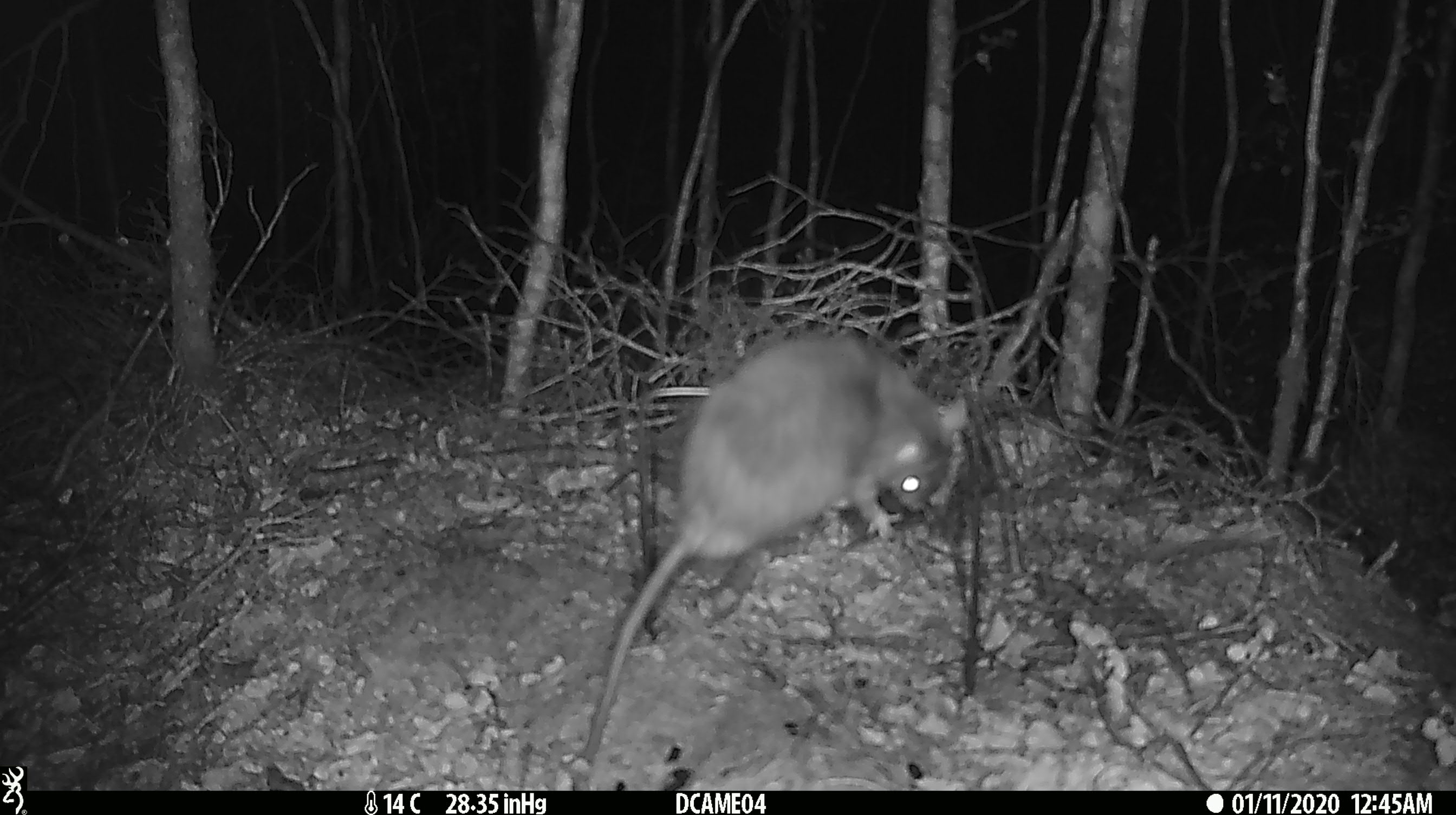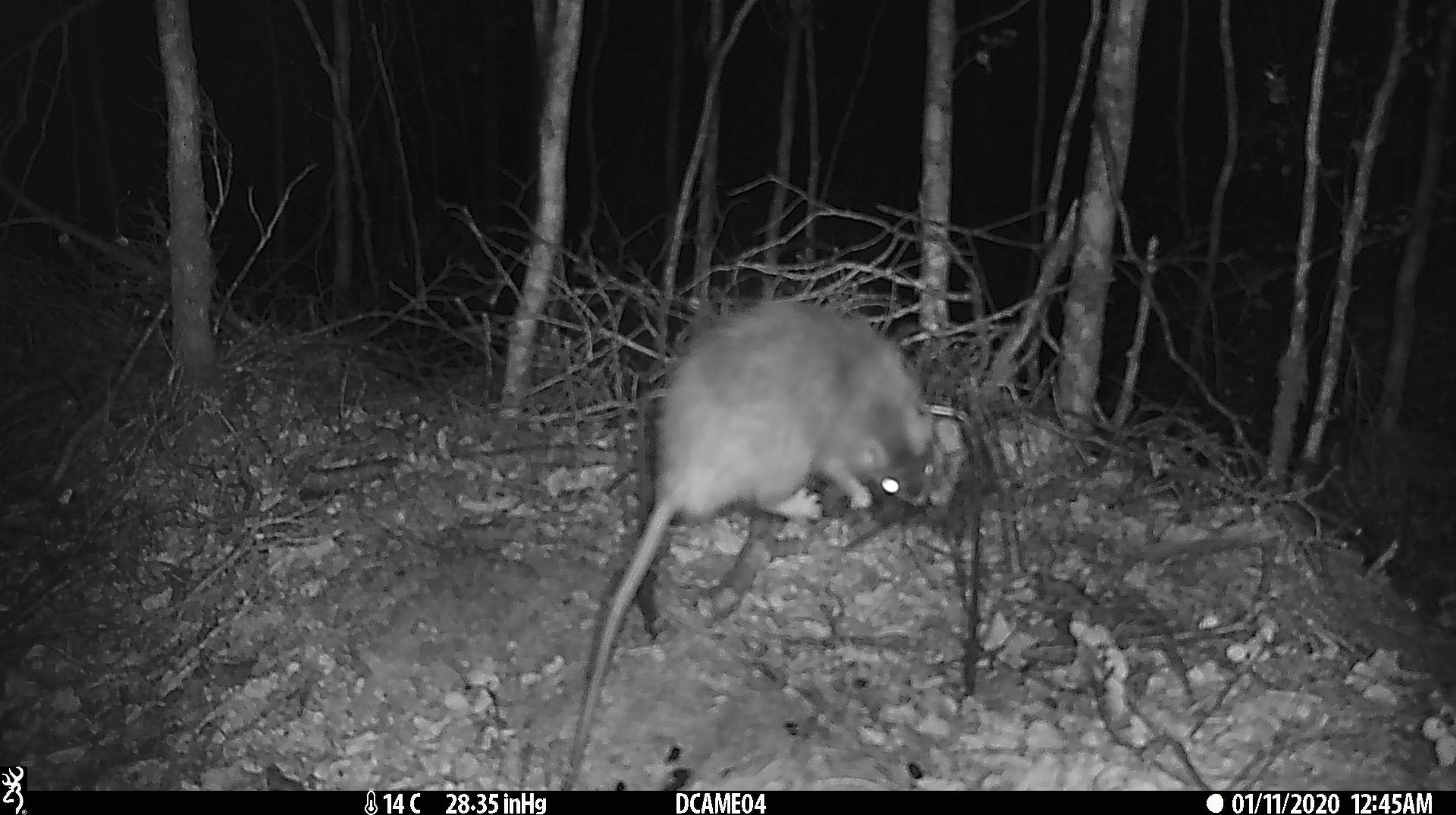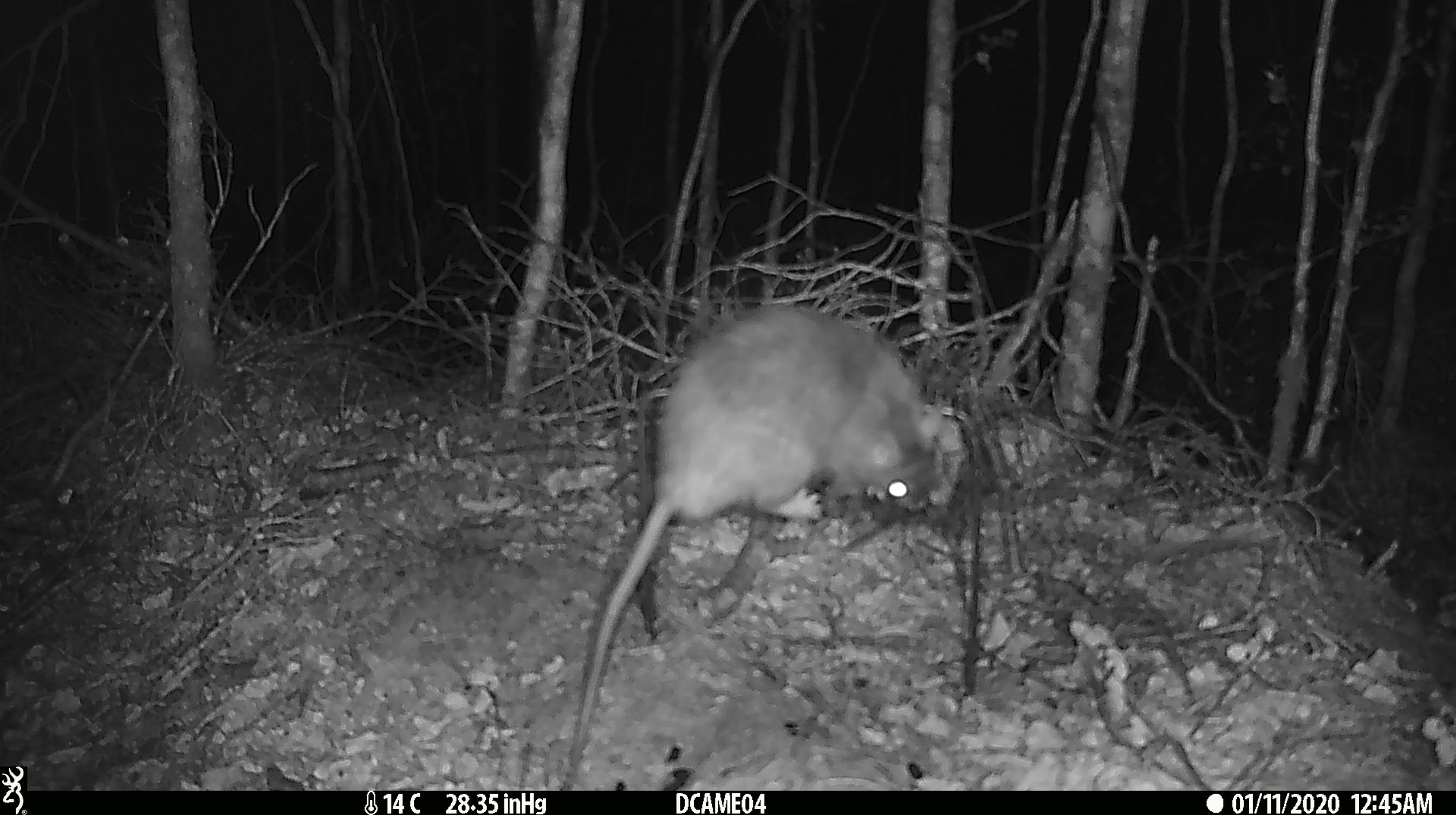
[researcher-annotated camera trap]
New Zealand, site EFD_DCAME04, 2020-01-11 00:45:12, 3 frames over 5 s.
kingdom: Animalia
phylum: Chordata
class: Mammalia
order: Rodentia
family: Muridae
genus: Rattus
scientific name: Rattus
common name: rat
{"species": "rat (Rattus)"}